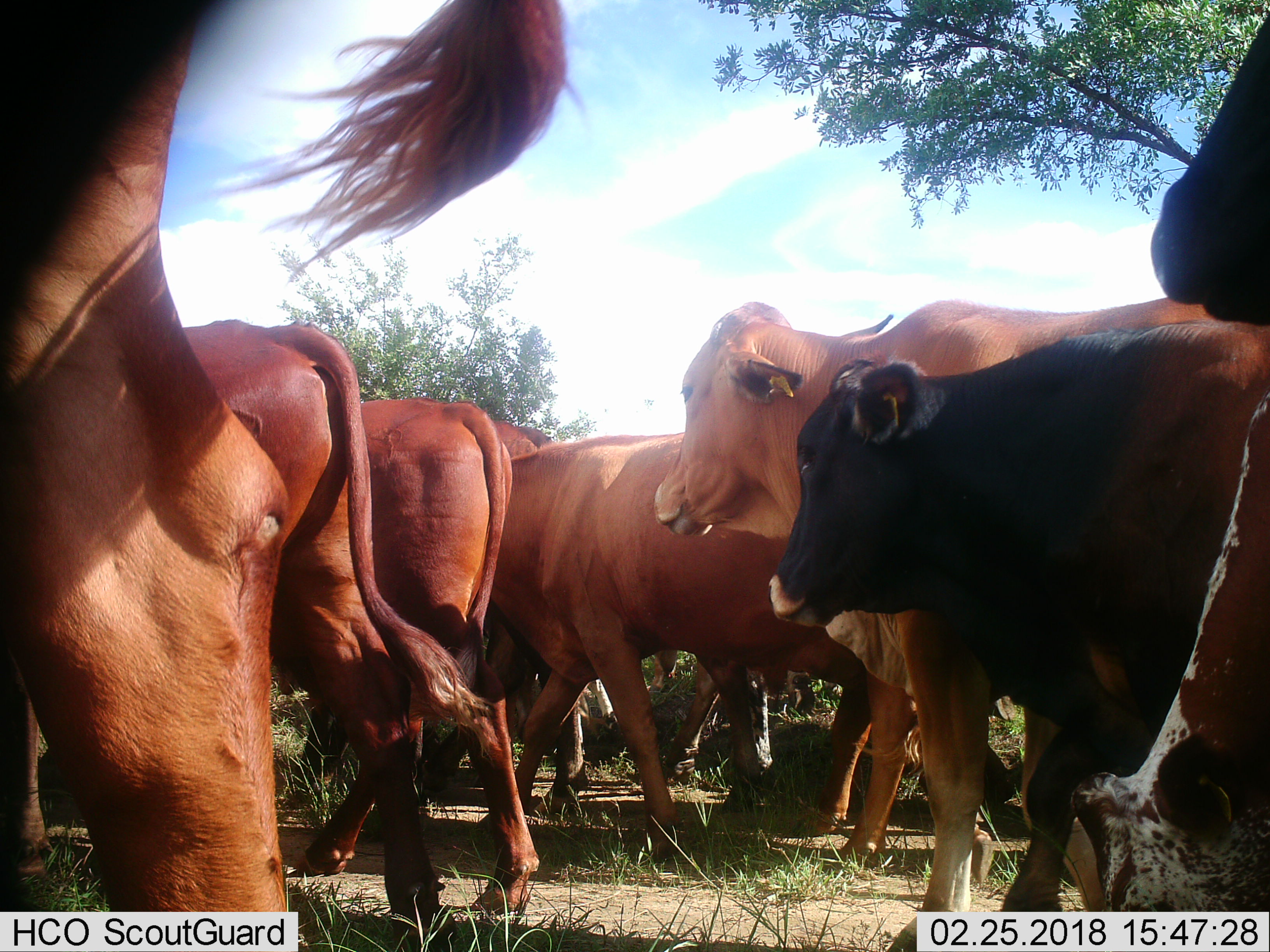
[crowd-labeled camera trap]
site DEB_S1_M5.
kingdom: Animalia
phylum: Chordata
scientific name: Vertebrata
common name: domestic animal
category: domesticanimal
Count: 11-50.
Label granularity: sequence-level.